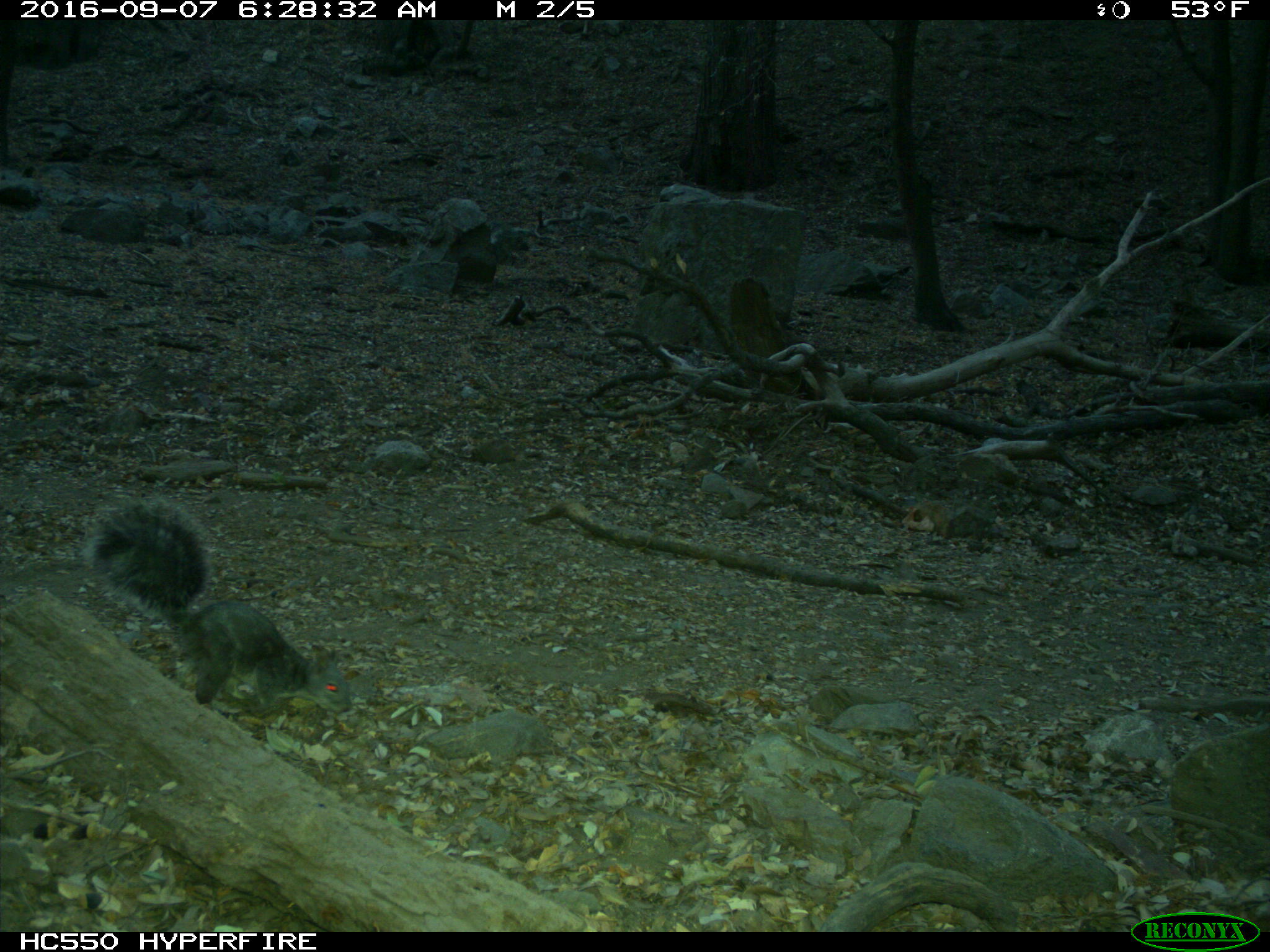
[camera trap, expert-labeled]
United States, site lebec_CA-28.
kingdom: Animalia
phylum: Chordata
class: Mammalia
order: Rodentia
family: Sciuridae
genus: Sciurus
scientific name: Sciurus carolinensis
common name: eastern gray squirrel